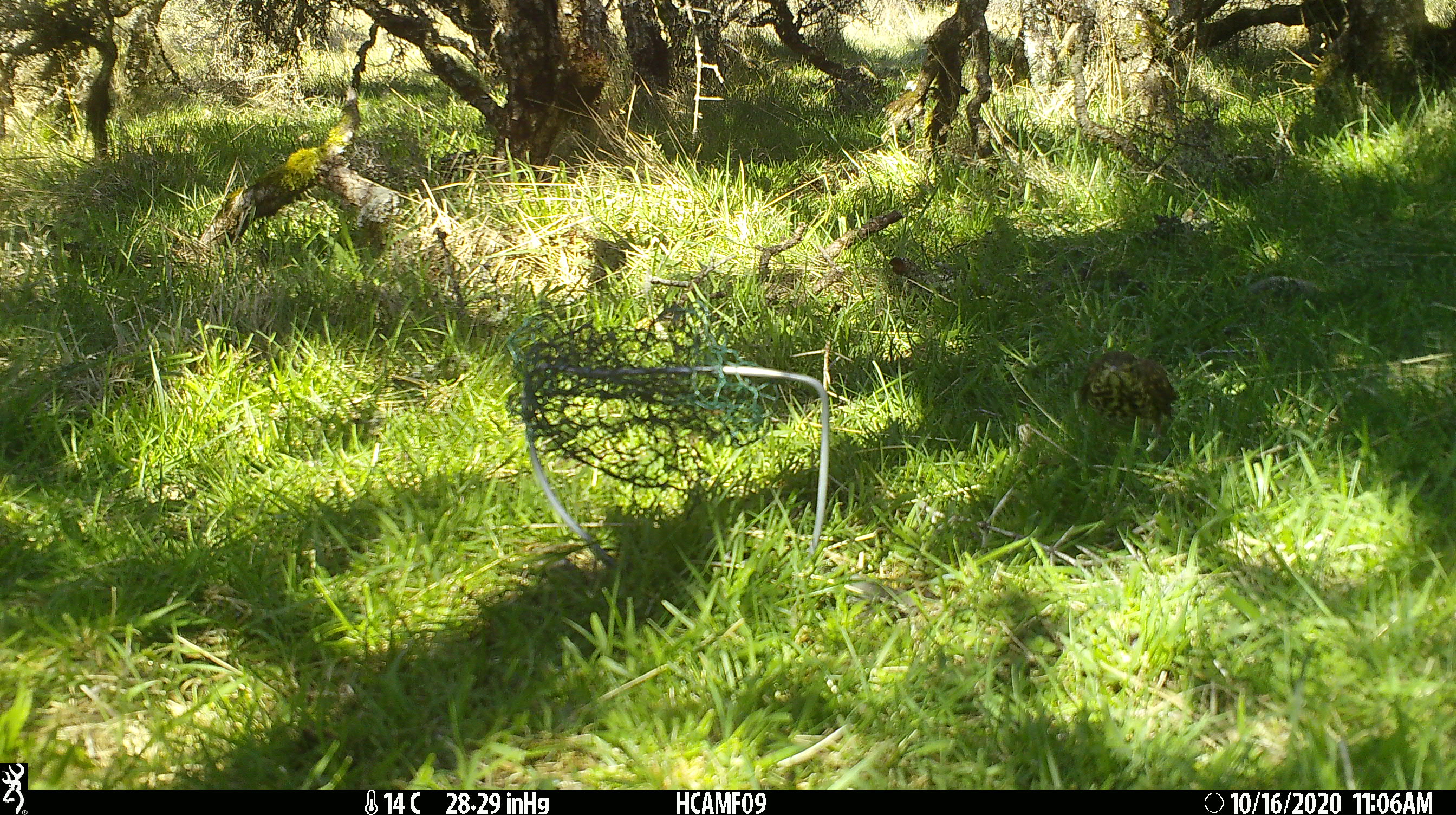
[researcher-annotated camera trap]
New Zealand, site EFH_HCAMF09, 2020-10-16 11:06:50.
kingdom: Animalia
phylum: Chordata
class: Aves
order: Passeriformes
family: Turdidae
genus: Turdus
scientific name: Turdus philomelos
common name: song thrush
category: thrush